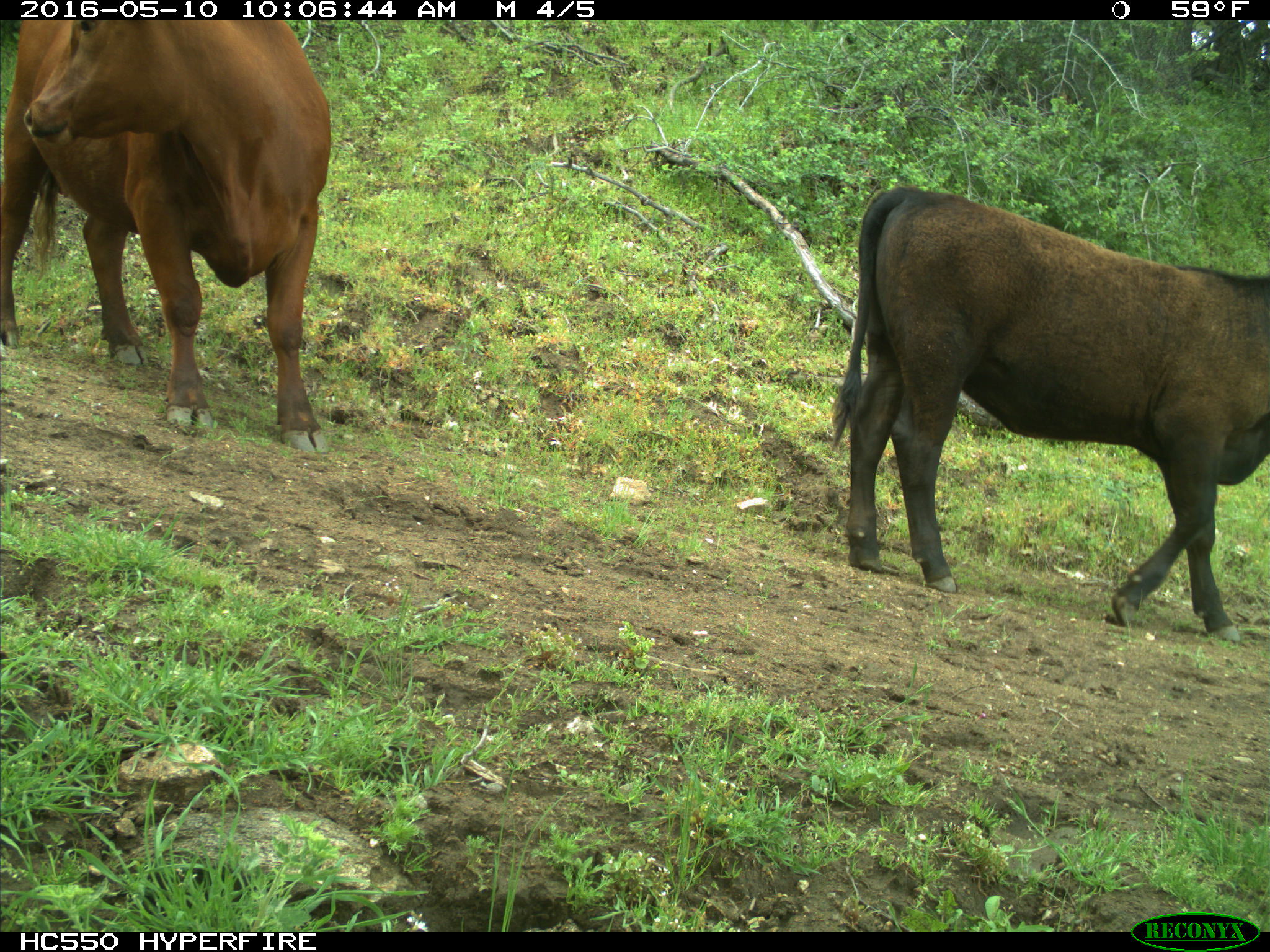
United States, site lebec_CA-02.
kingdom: Animalia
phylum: Chordata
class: Mammalia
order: Artiodactyla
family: Bovidae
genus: Bos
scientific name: Bos taurus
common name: domestic cow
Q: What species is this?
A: Bos taurus (domestic cow).